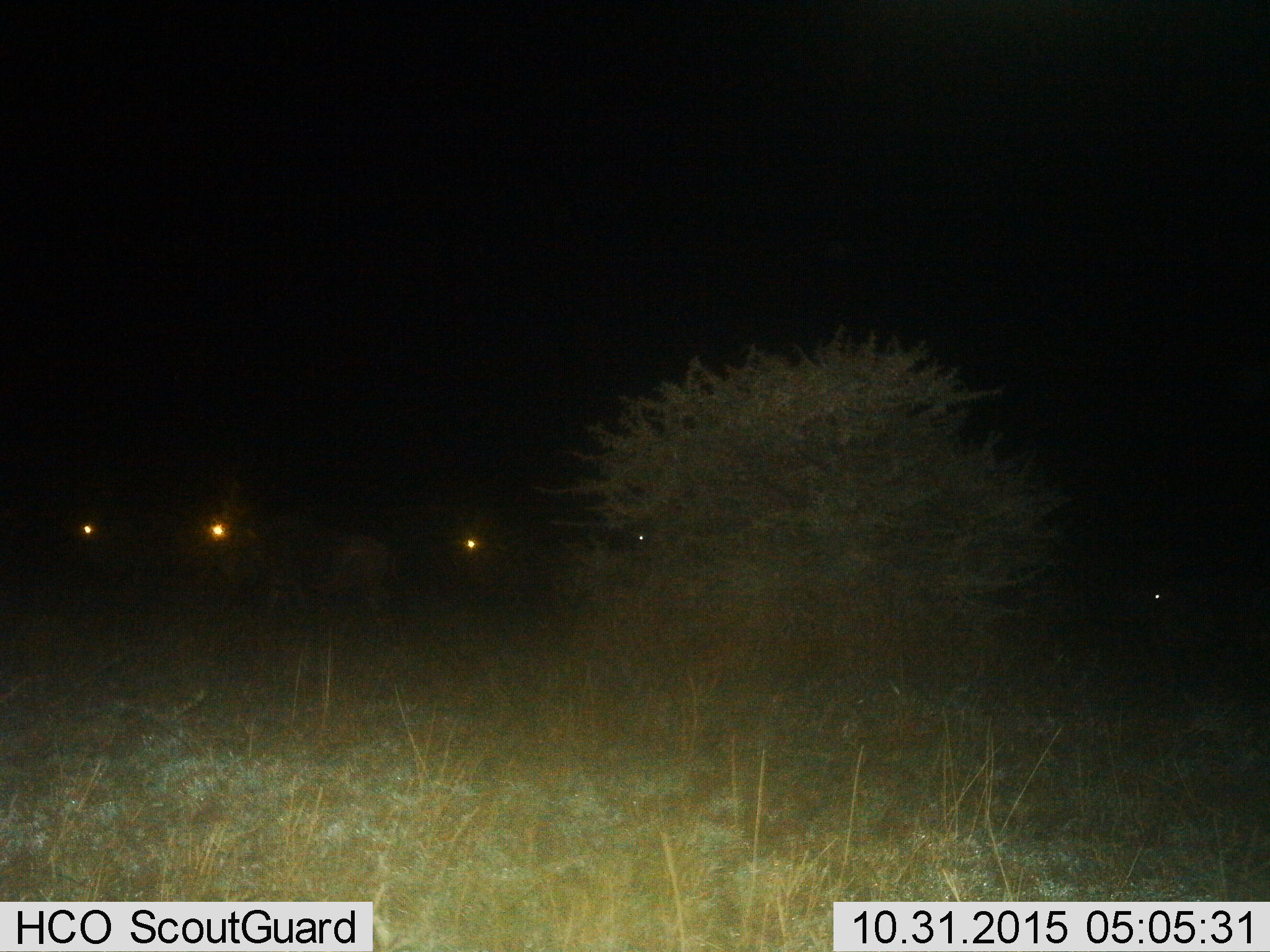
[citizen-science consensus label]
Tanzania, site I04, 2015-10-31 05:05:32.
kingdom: Animalia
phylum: Chordata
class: Mammalia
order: Artiodactyla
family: Bovidae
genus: Connochaetes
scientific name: Connochaetes taurinus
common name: blue wildebeest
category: wildebeest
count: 5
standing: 50%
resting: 0%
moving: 50%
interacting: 0%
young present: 0%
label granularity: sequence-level